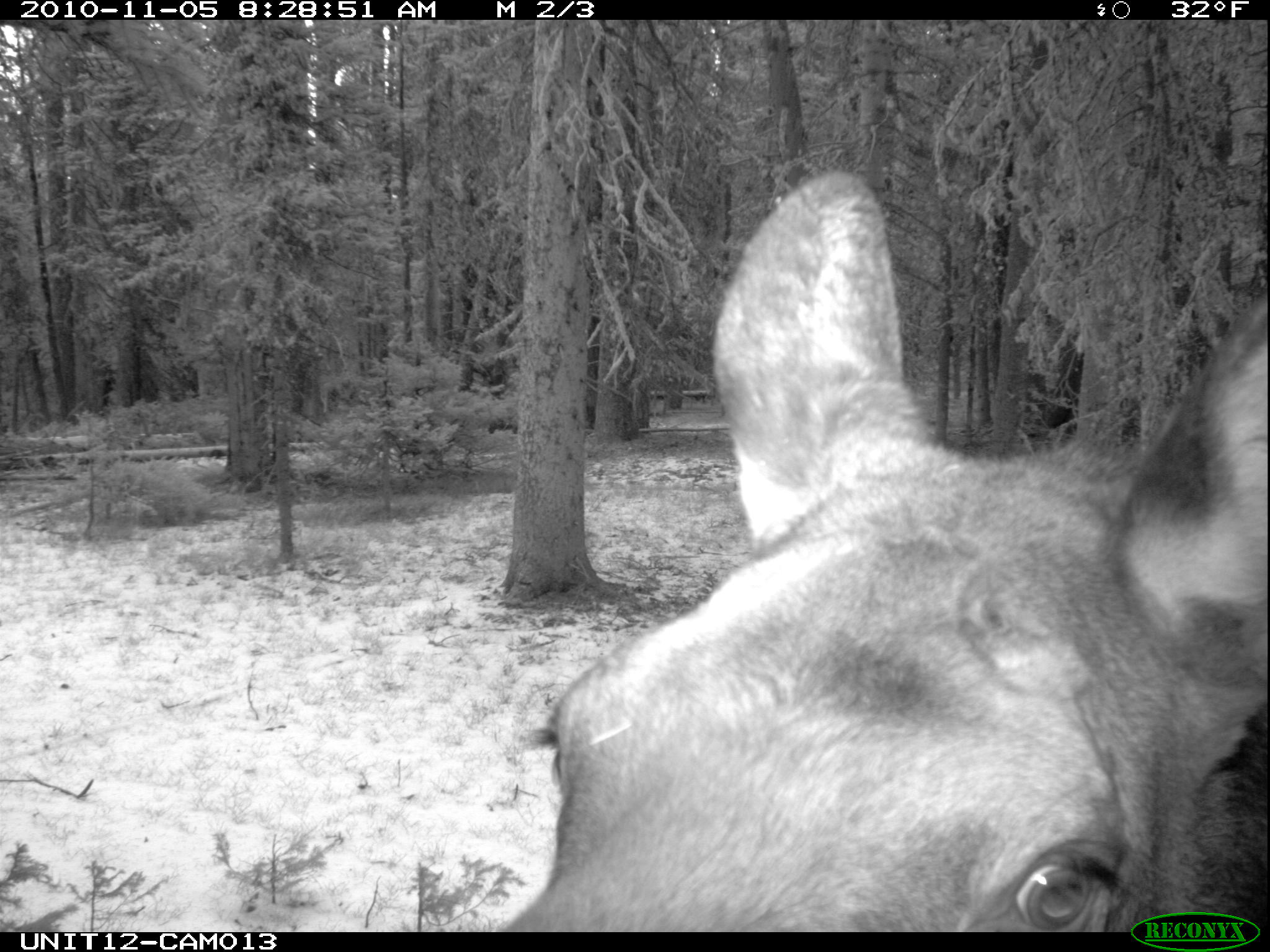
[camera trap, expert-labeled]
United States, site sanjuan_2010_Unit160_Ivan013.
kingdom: Animalia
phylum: Chordata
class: Mammalia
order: Artiodactyla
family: Cervidae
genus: Alces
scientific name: Alces alces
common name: moose